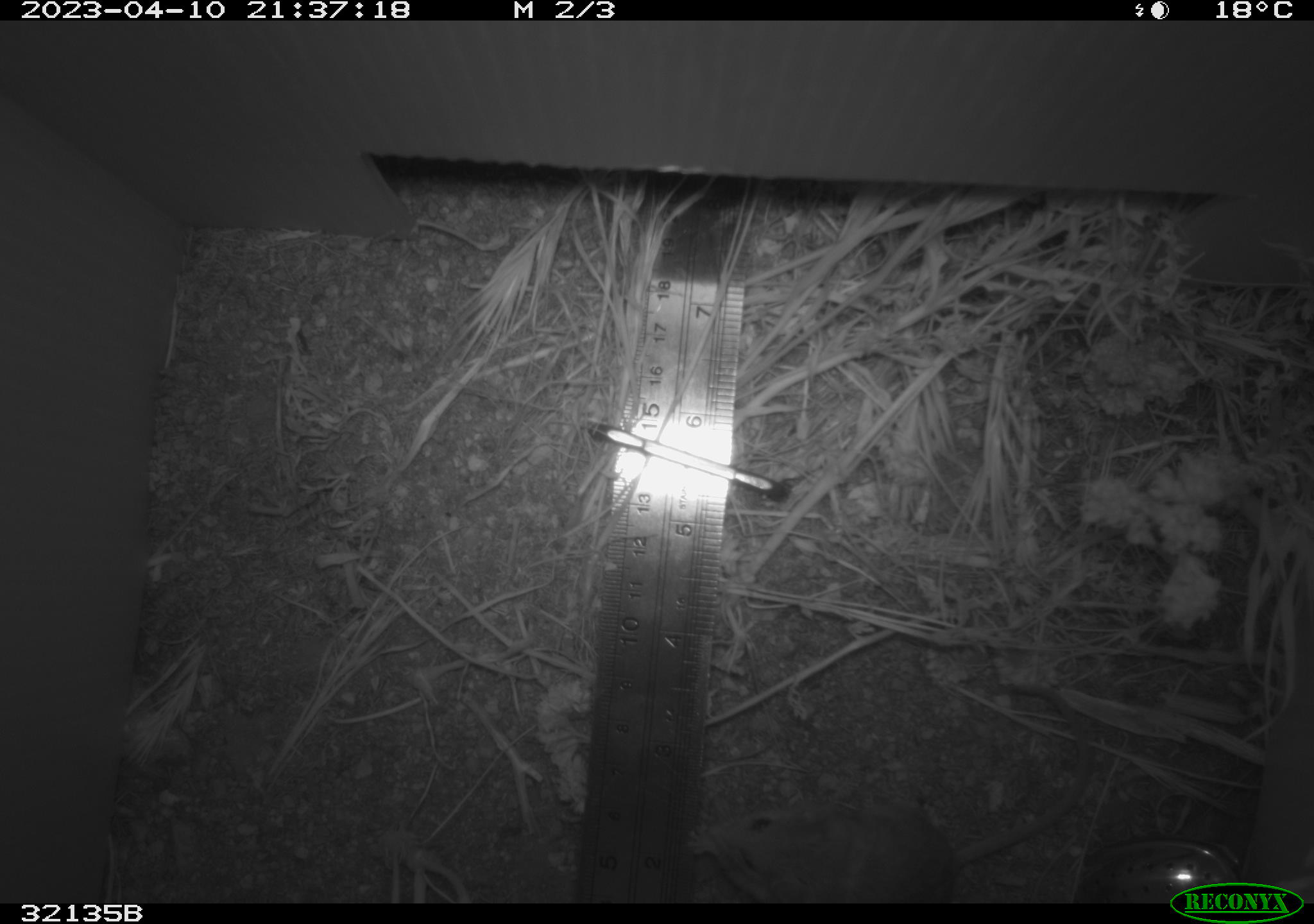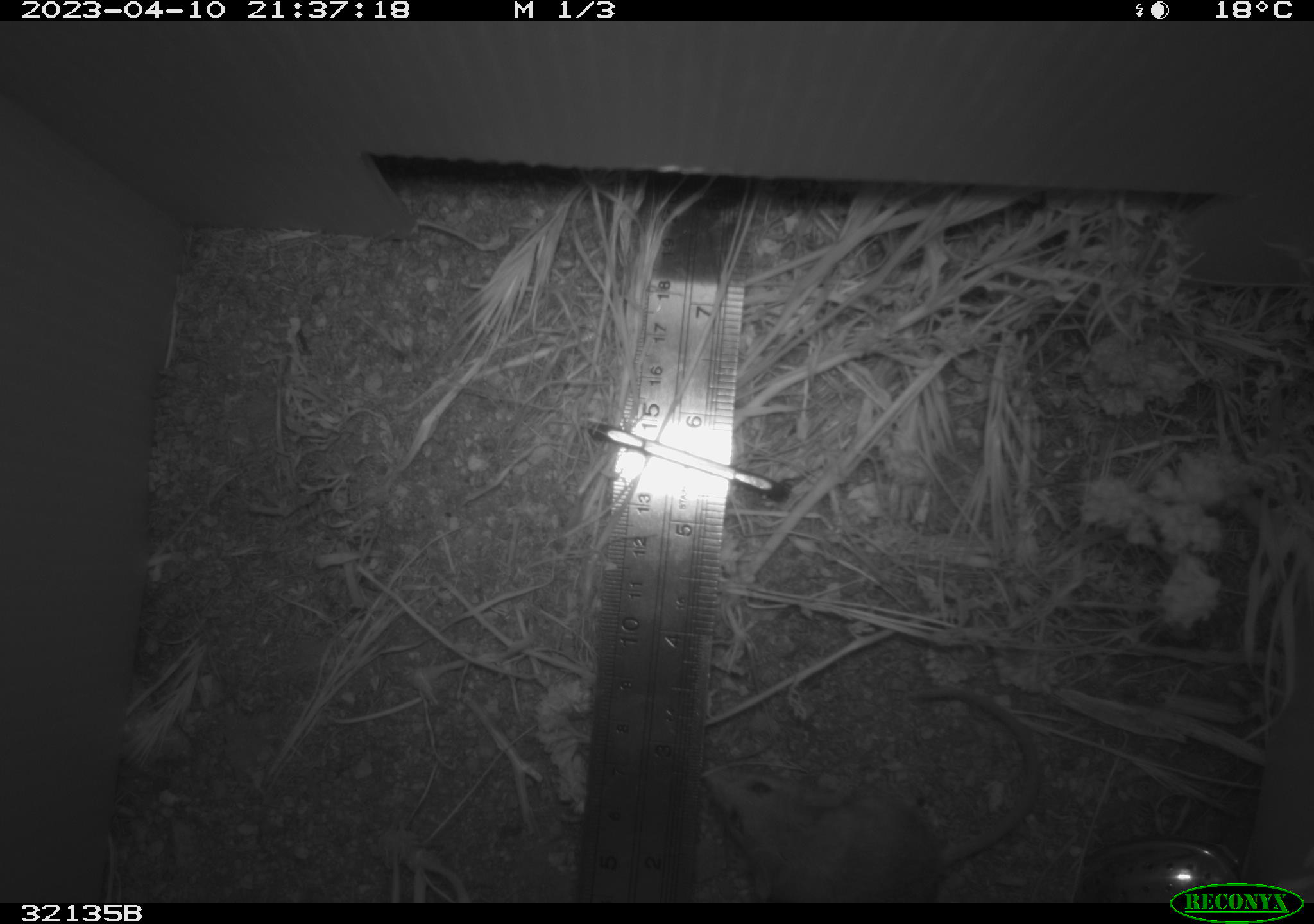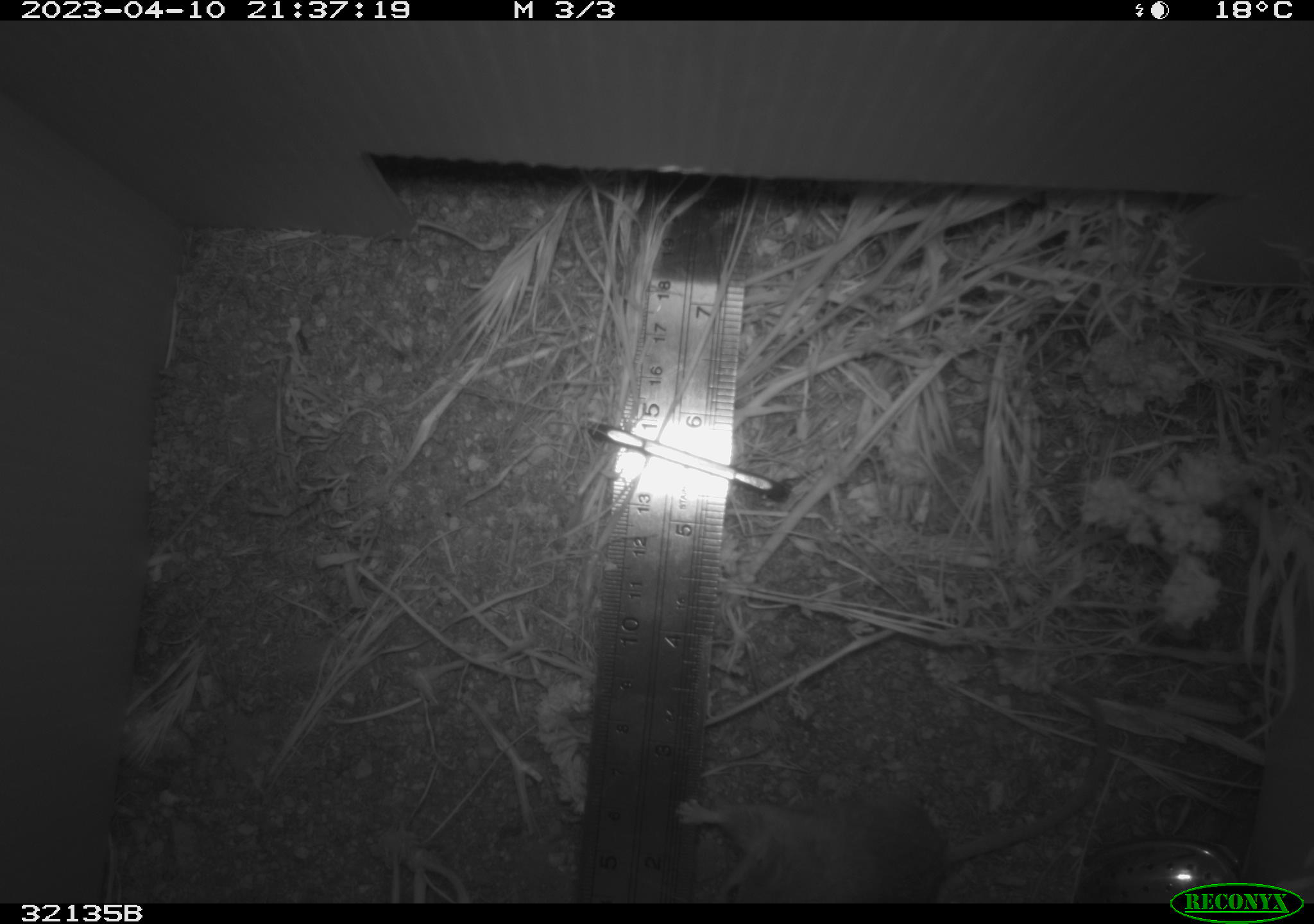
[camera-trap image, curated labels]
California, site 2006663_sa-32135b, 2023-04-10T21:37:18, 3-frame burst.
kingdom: Animalia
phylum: Chordata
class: Mammalia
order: Rodentia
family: Cricetidae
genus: Peromyscus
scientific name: Peromyscus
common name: deer mice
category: peromyscus species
Peromyscus species (deer mice) (Peromyscus).